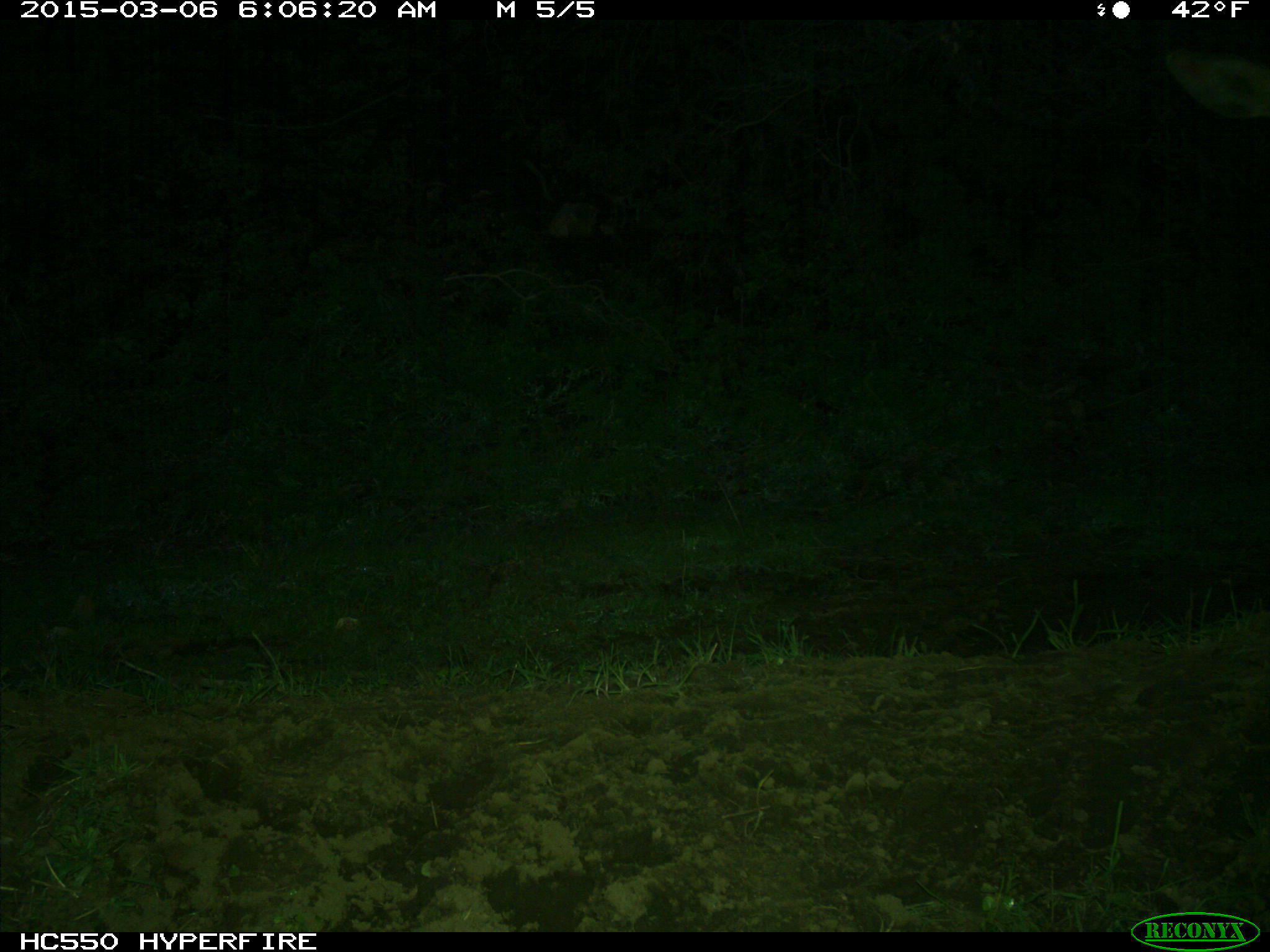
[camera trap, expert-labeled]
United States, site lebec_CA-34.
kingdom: Animalia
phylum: Chordata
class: Mammalia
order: Artiodactyla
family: Cervidae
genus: Cervus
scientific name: Cervus canadensis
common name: elk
Cervus canadensis (elk).